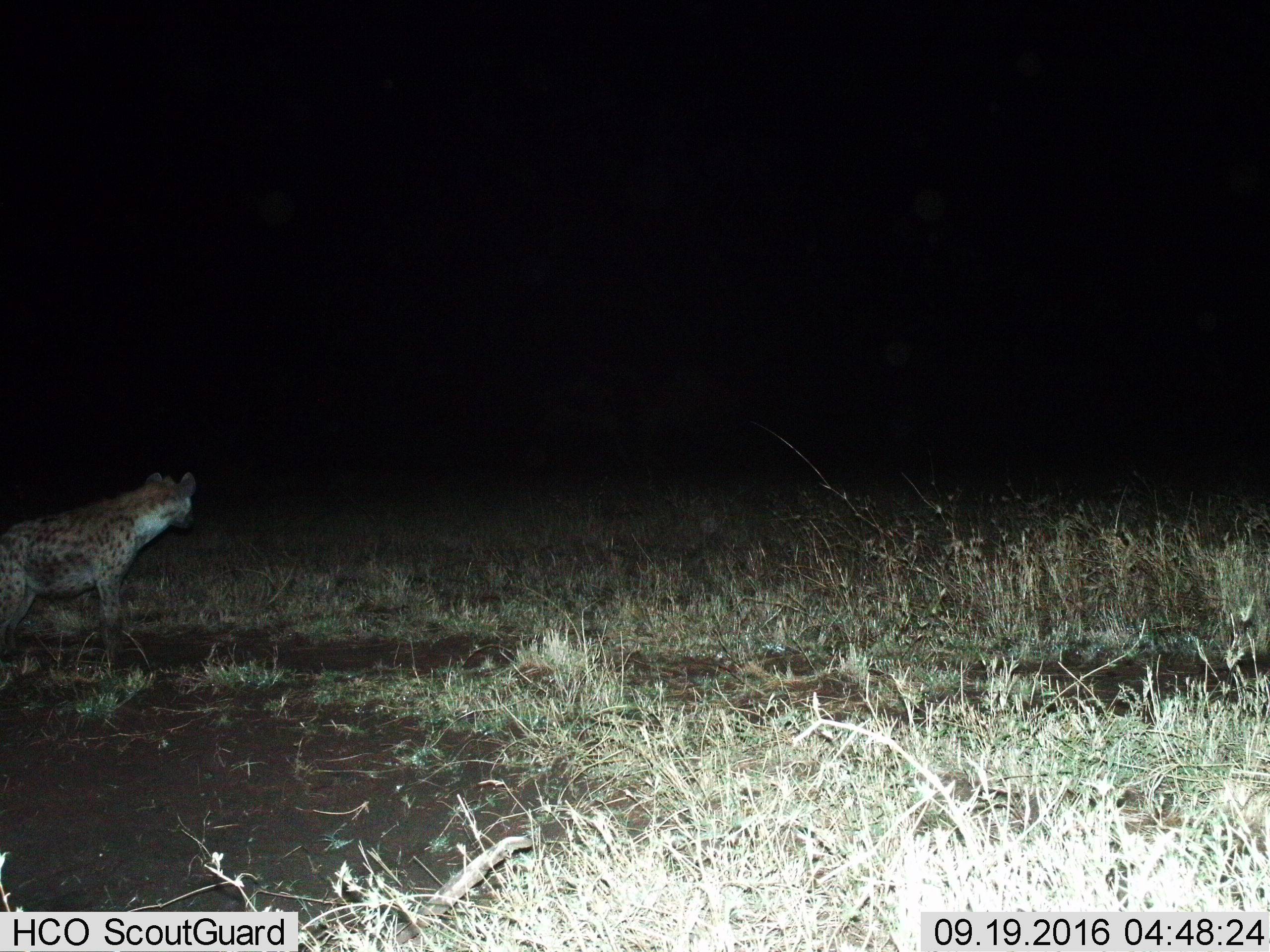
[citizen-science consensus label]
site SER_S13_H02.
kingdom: Animalia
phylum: Chordata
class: Mammalia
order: Carnivora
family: Hyaenidae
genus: Crocuta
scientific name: Crocuta crocuta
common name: spotted hyena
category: hyenaspotted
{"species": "hyenaspotted (spotted hyena) (Crocuta crocuta)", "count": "1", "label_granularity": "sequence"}